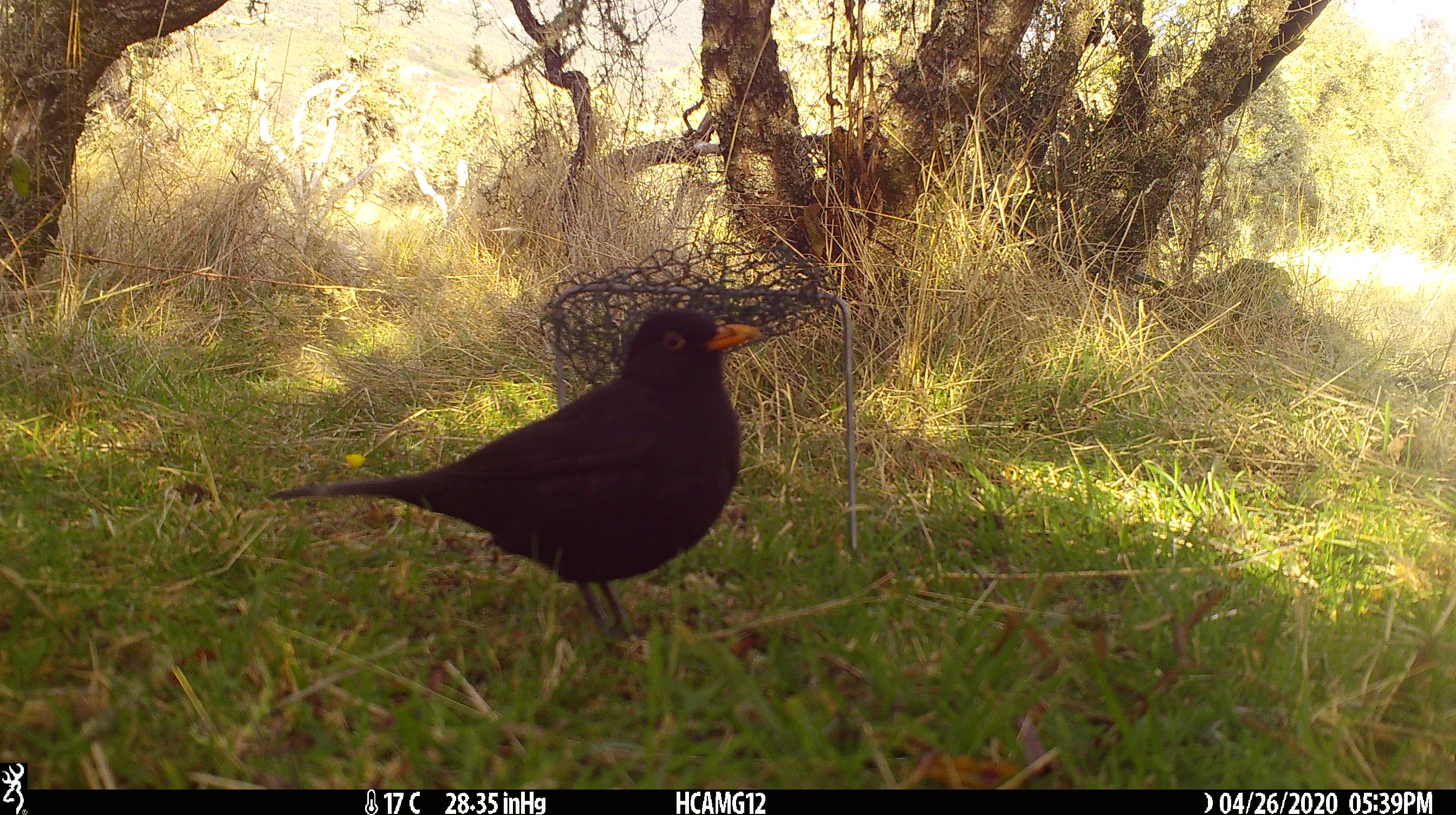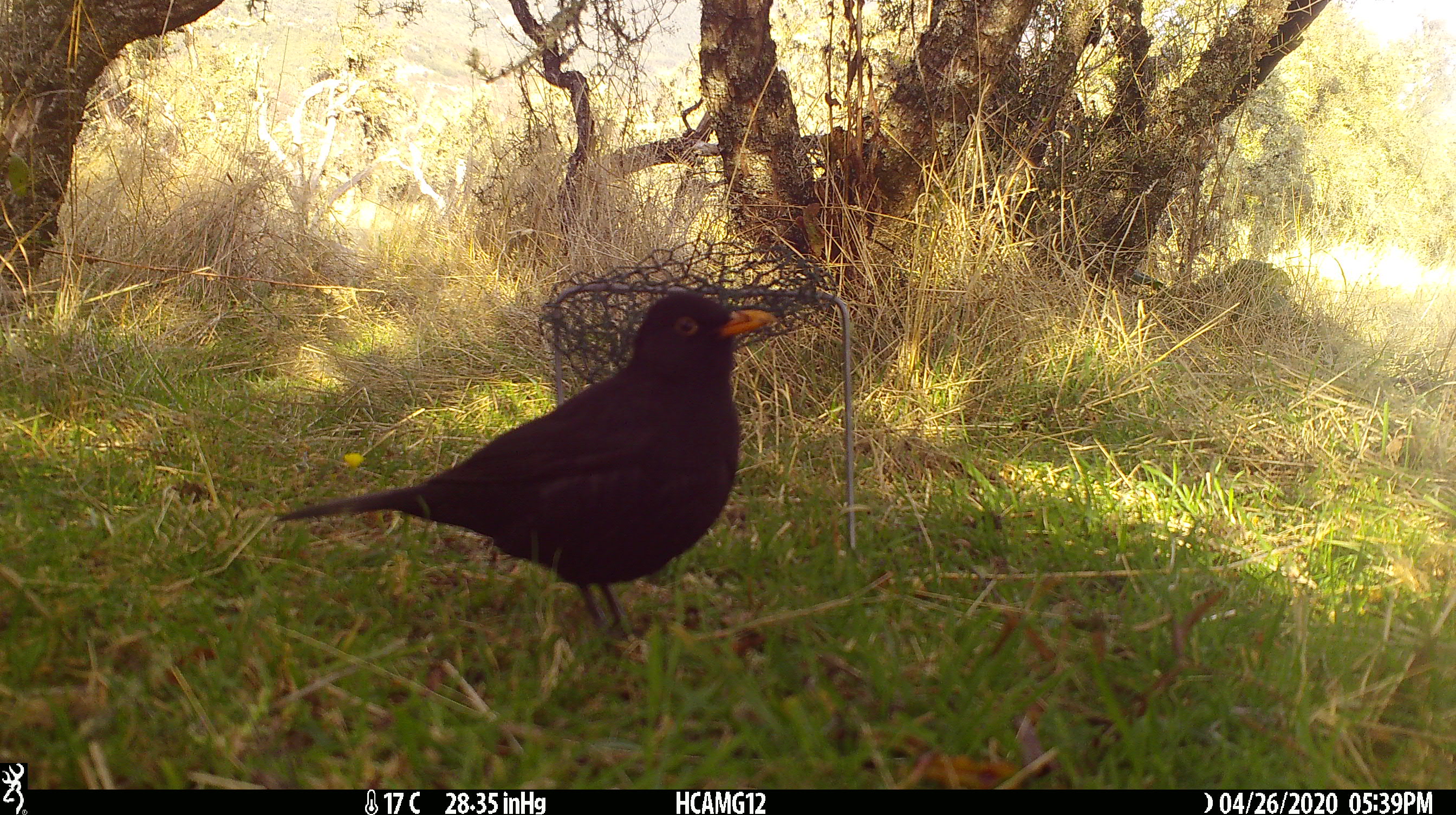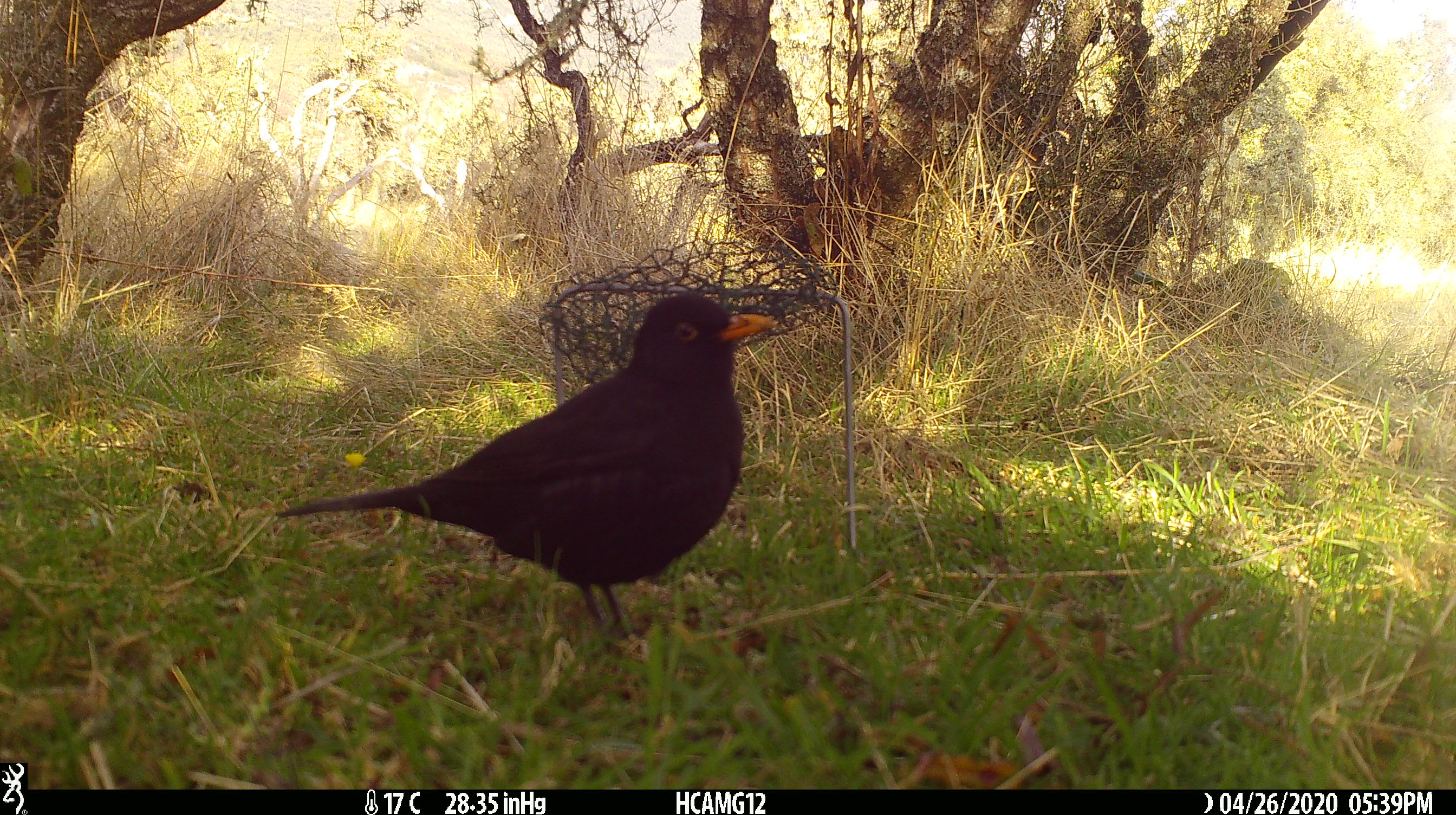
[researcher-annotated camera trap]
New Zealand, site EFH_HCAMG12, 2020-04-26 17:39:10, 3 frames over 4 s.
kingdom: Animalia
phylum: Chordata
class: Aves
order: Passeriformes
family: Turdidae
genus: Turdus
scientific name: Turdus merula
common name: eurasian blackbird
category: blackbird